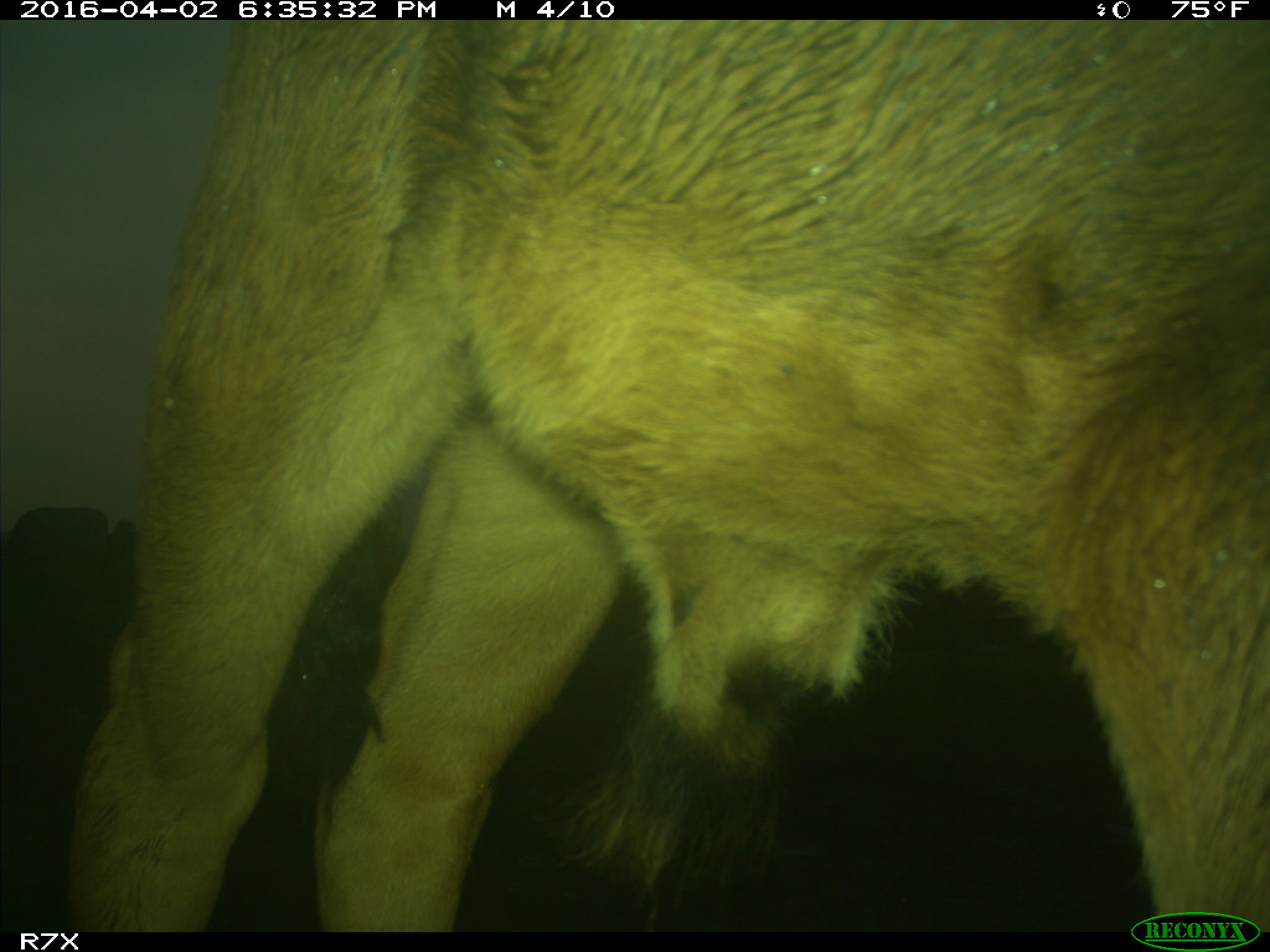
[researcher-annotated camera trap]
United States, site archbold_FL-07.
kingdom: Animalia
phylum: Chordata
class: Mammalia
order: Artiodactyla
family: Bovidae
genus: Bos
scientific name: Bos taurus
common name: domestic cow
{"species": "Bos taurus (domestic cow)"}